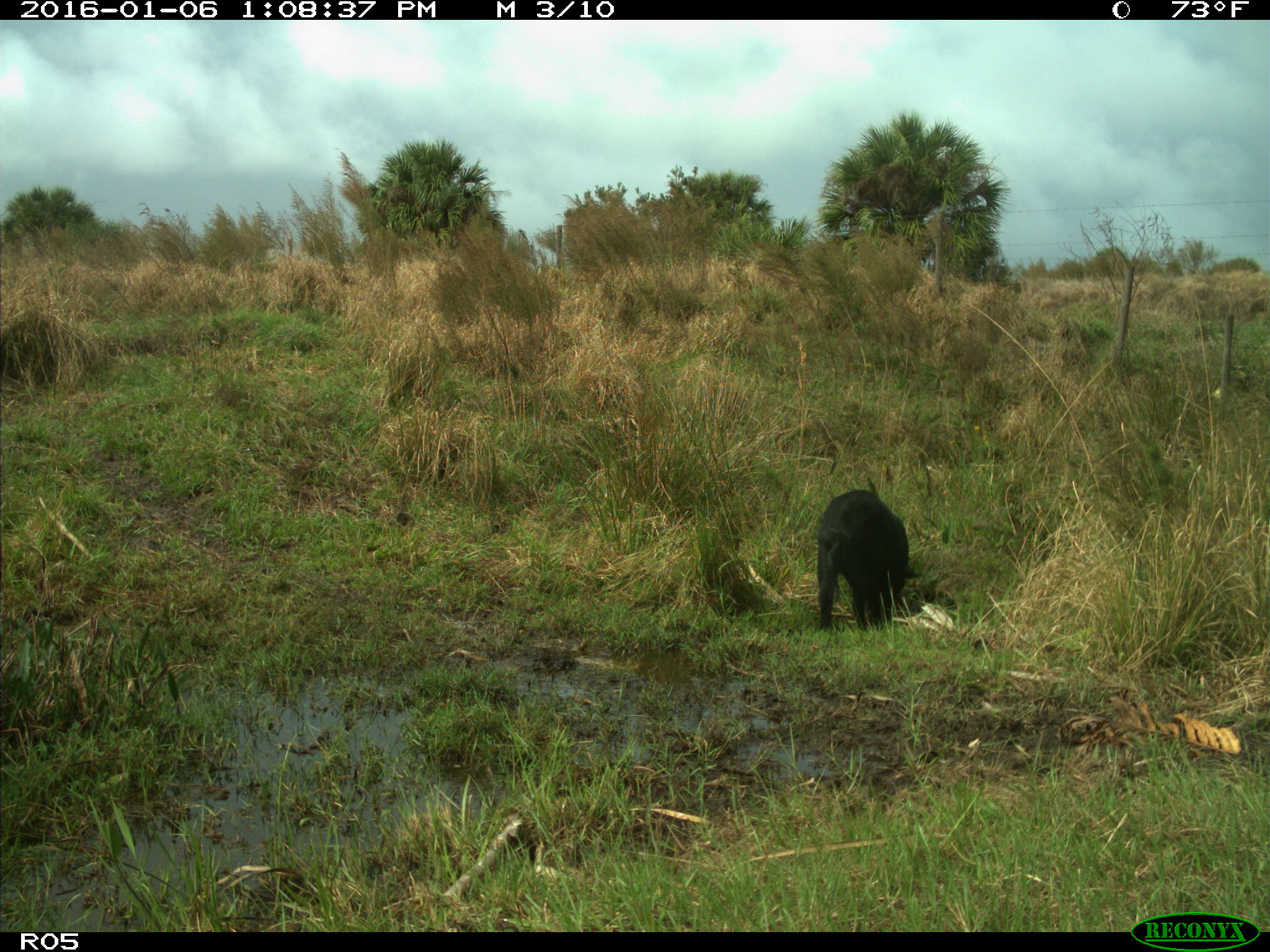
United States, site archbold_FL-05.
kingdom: Animalia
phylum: Chordata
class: Mammalia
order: Artiodactyla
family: Suidae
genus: Sus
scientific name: Sus scrofa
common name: wild boar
Sus scrofa (wild boar).